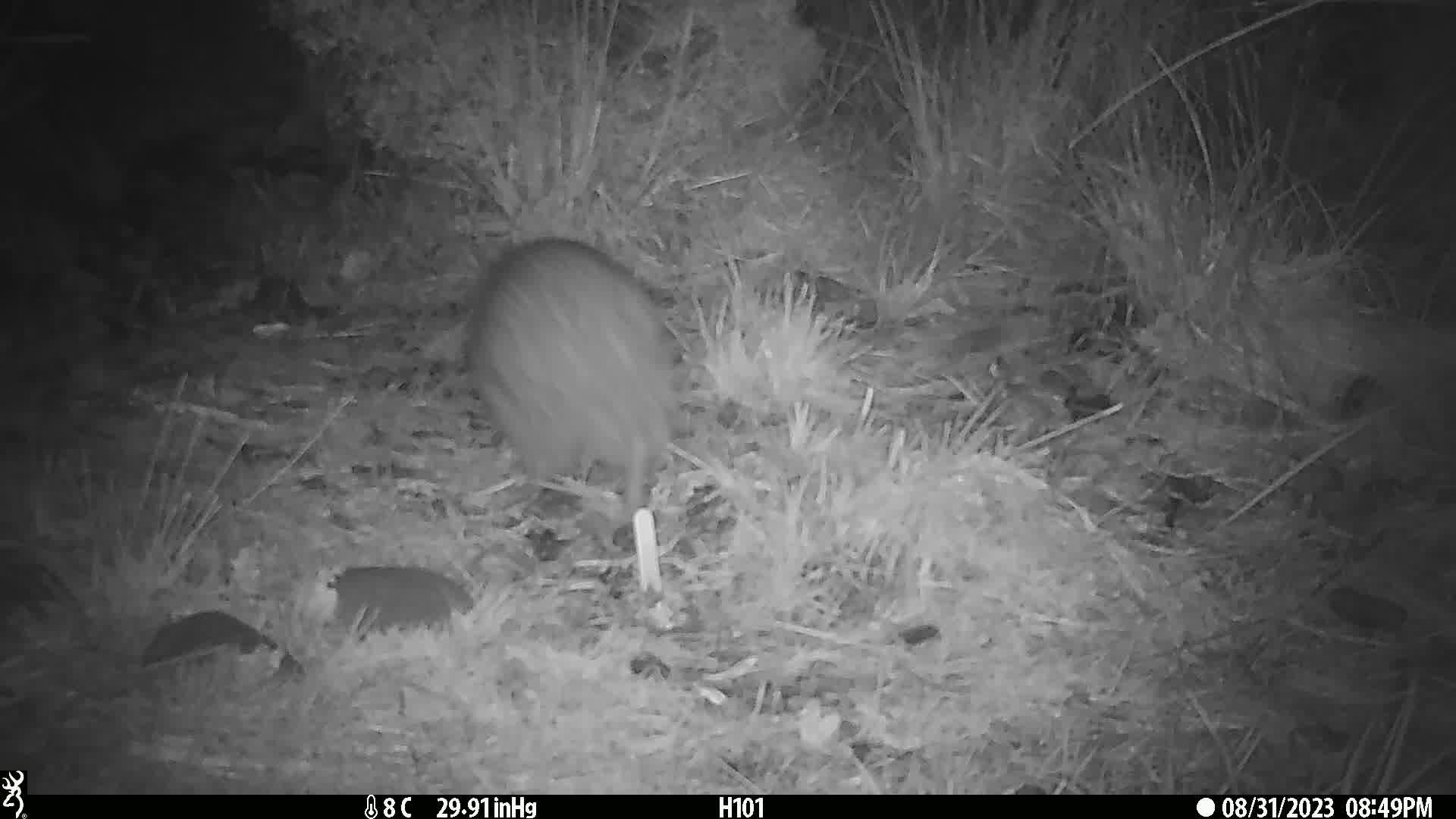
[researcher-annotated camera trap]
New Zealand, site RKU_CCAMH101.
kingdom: Animalia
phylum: Chordata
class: Aves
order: Apterygiformes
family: Apterygidae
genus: Apteryx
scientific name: Apteryx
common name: kiwi